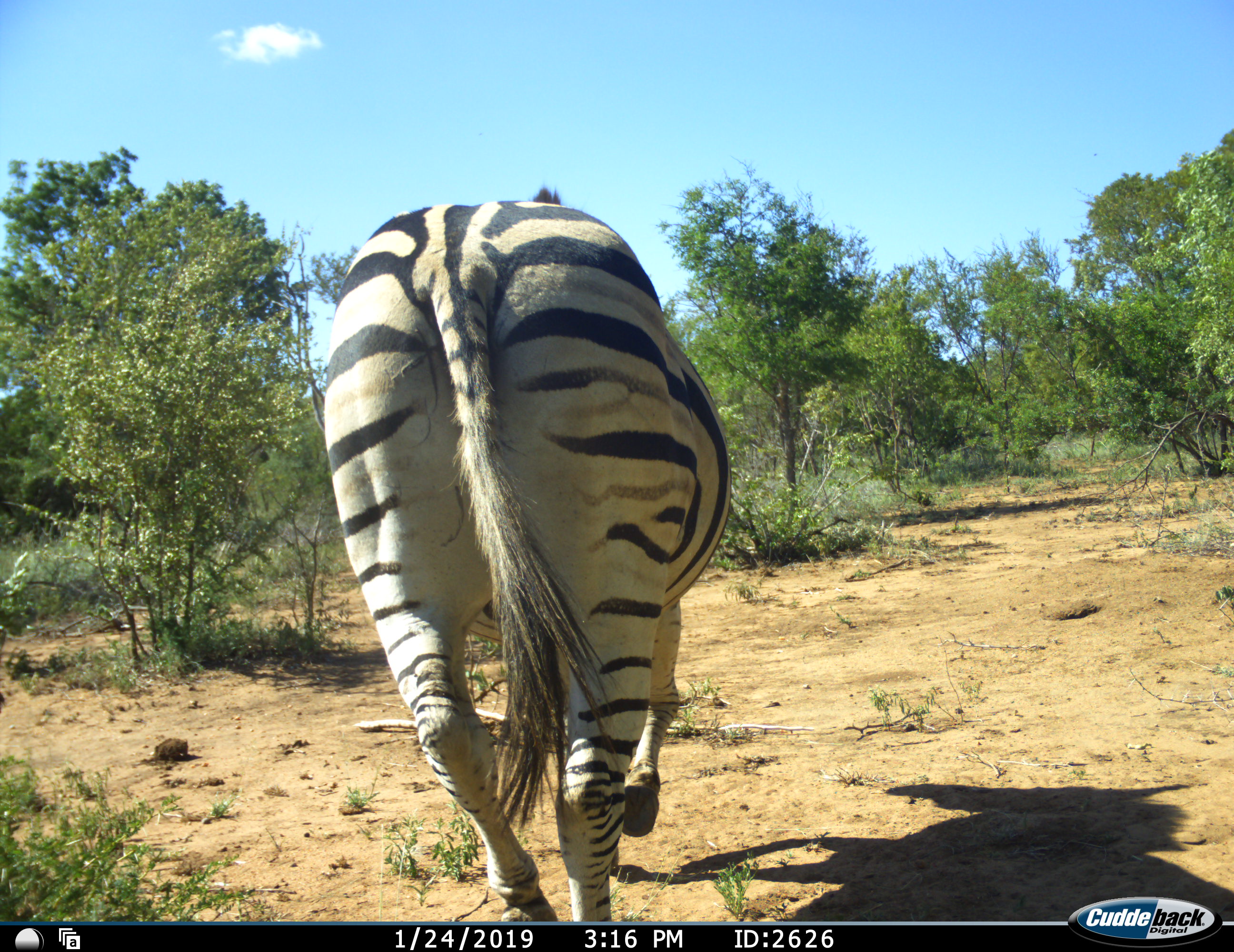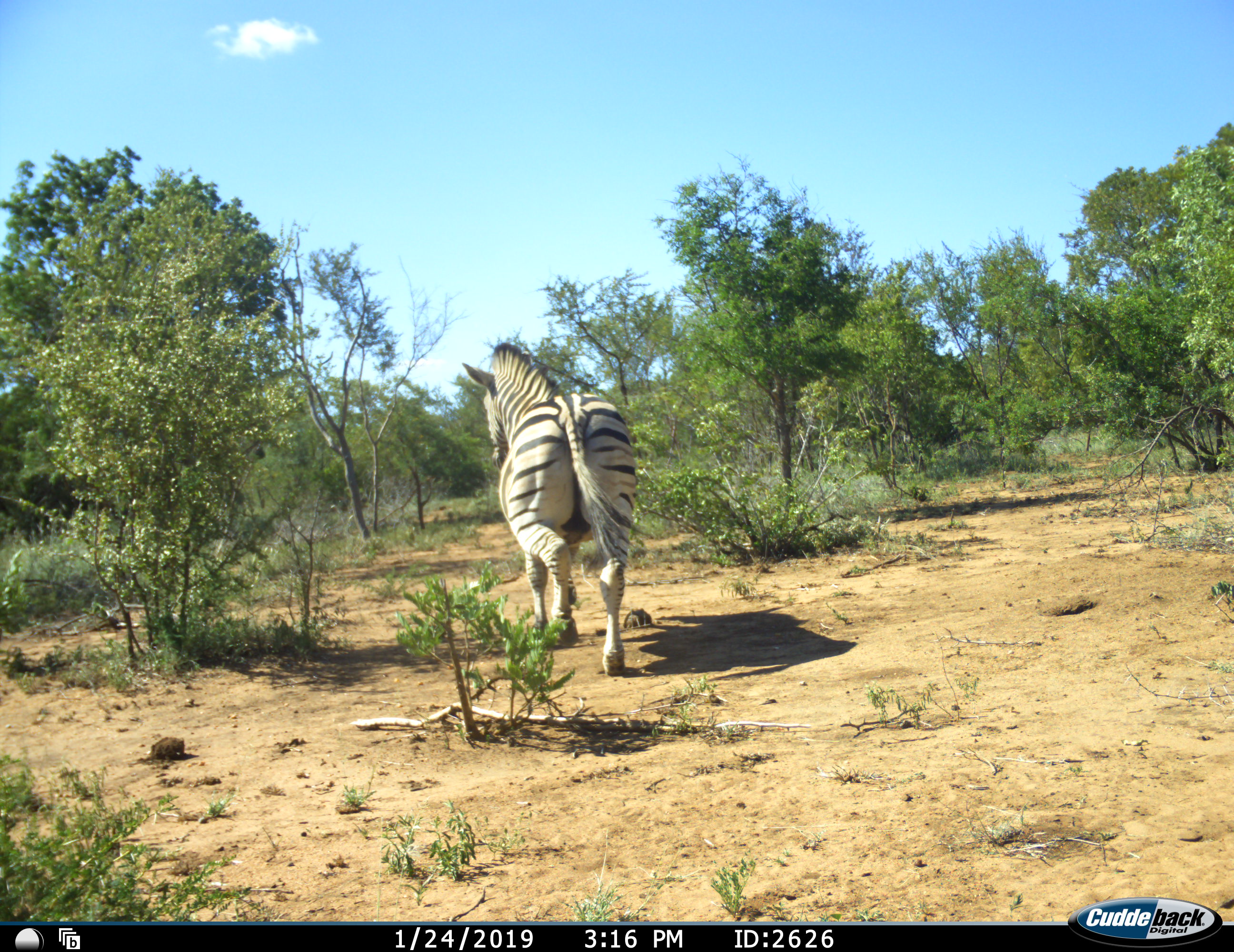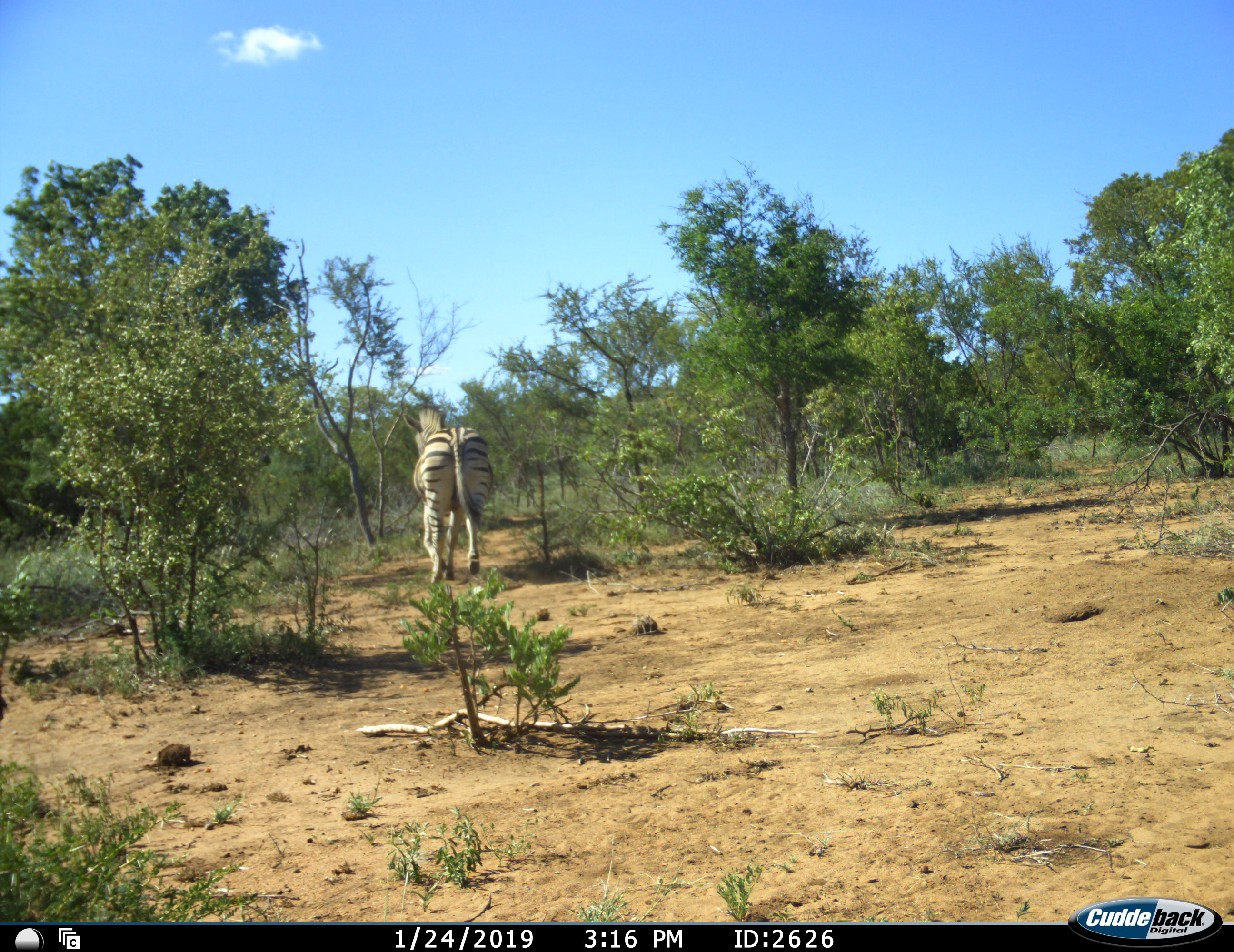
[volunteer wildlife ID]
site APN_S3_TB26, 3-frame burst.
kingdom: Animalia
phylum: Chordata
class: Mammalia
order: Perissodactyla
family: Equidae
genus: Equus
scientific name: Equus quagga burchellii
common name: burchell's zebra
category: zebraburchells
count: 1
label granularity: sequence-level